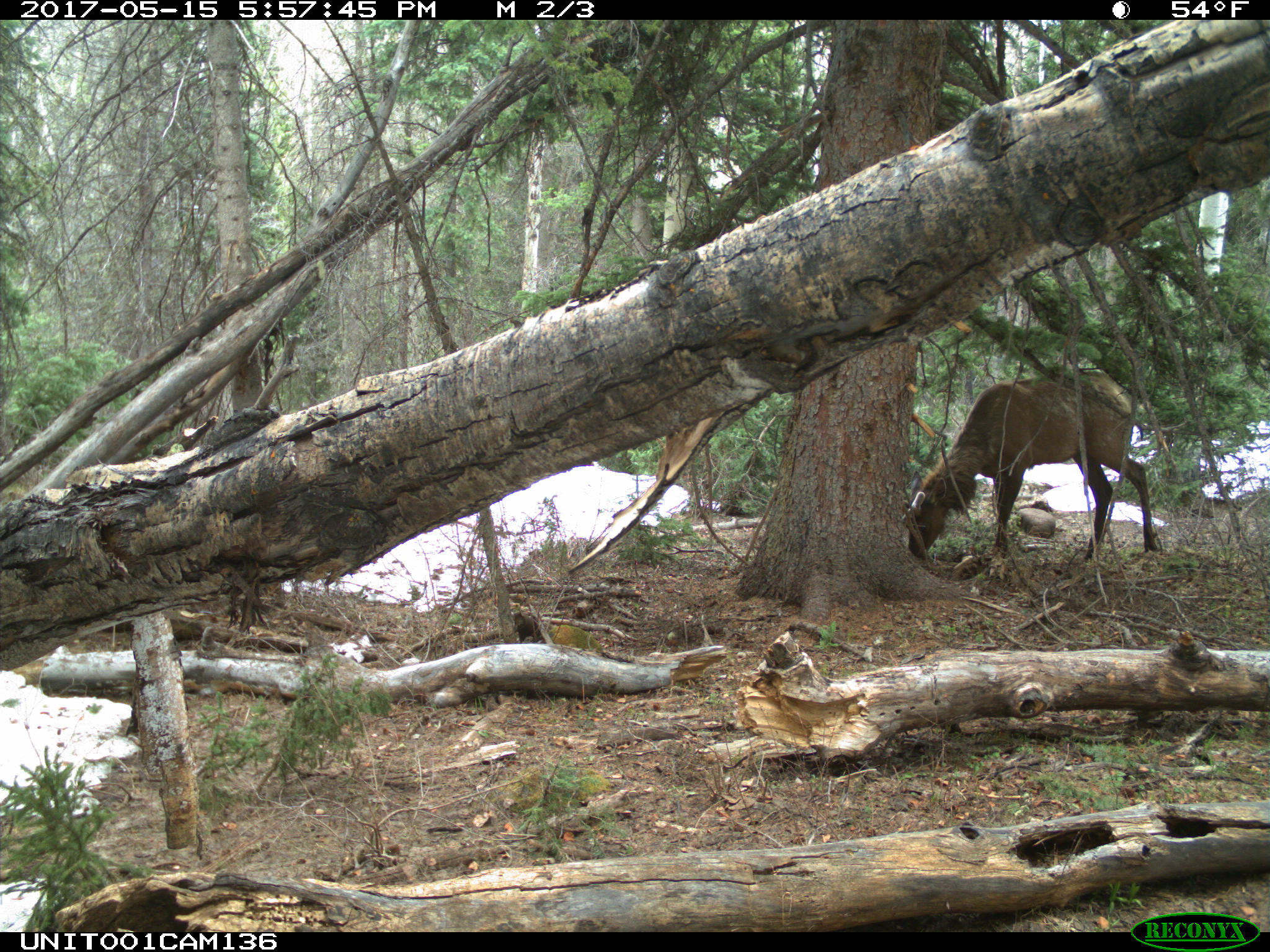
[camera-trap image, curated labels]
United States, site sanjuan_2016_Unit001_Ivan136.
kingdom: Animalia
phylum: Chordata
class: Mammalia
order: Artiodactyla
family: Cervidae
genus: Cervus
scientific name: Cervus elaphus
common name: red deer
Cervus elaphus (red deer).